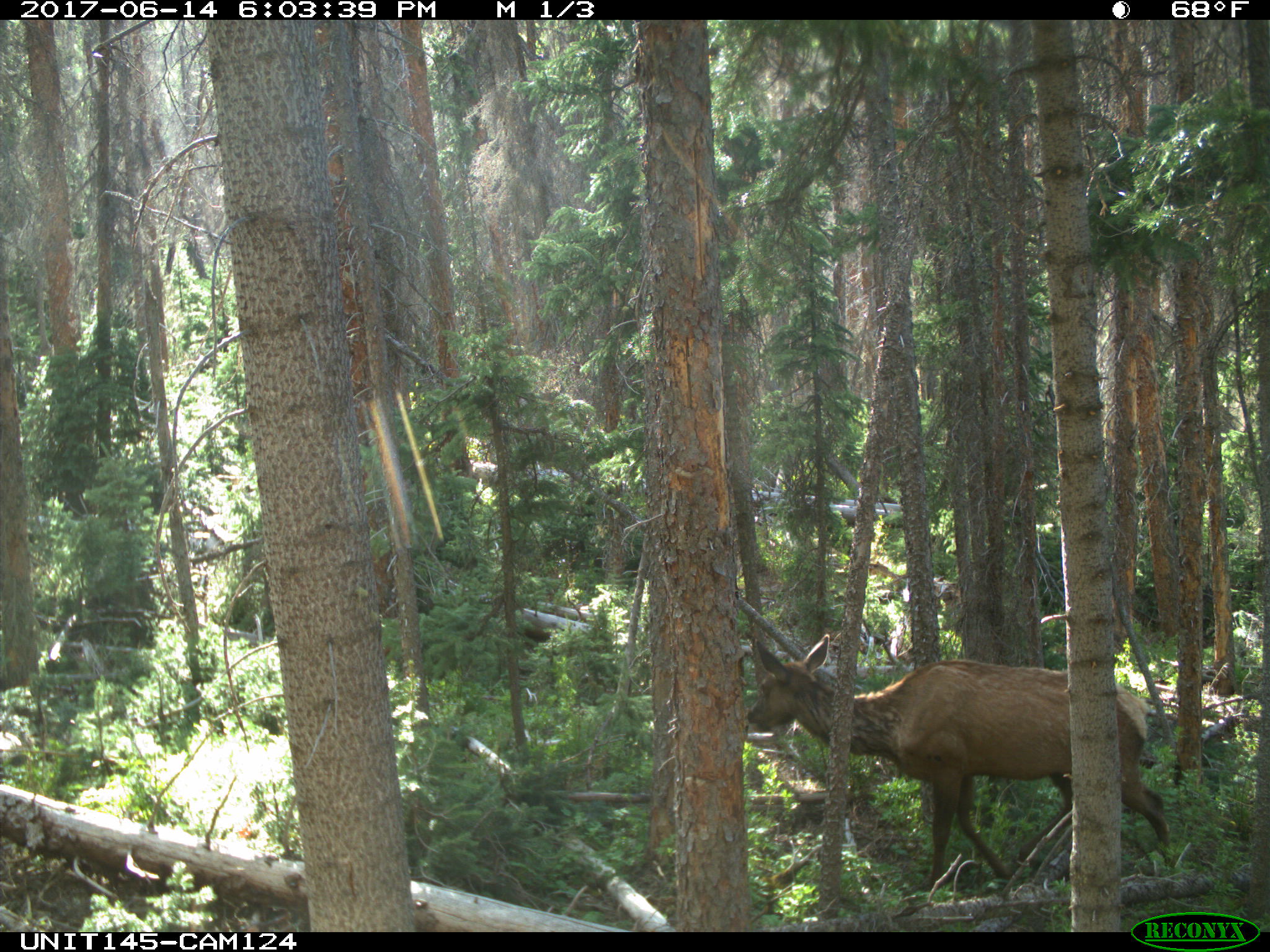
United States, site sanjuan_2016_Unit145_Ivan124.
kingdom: Animalia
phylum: Chordata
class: Mammalia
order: Artiodactyla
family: Cervidae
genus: Cervus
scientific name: Cervus elaphus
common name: red deer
Cervus elaphus (red deer).